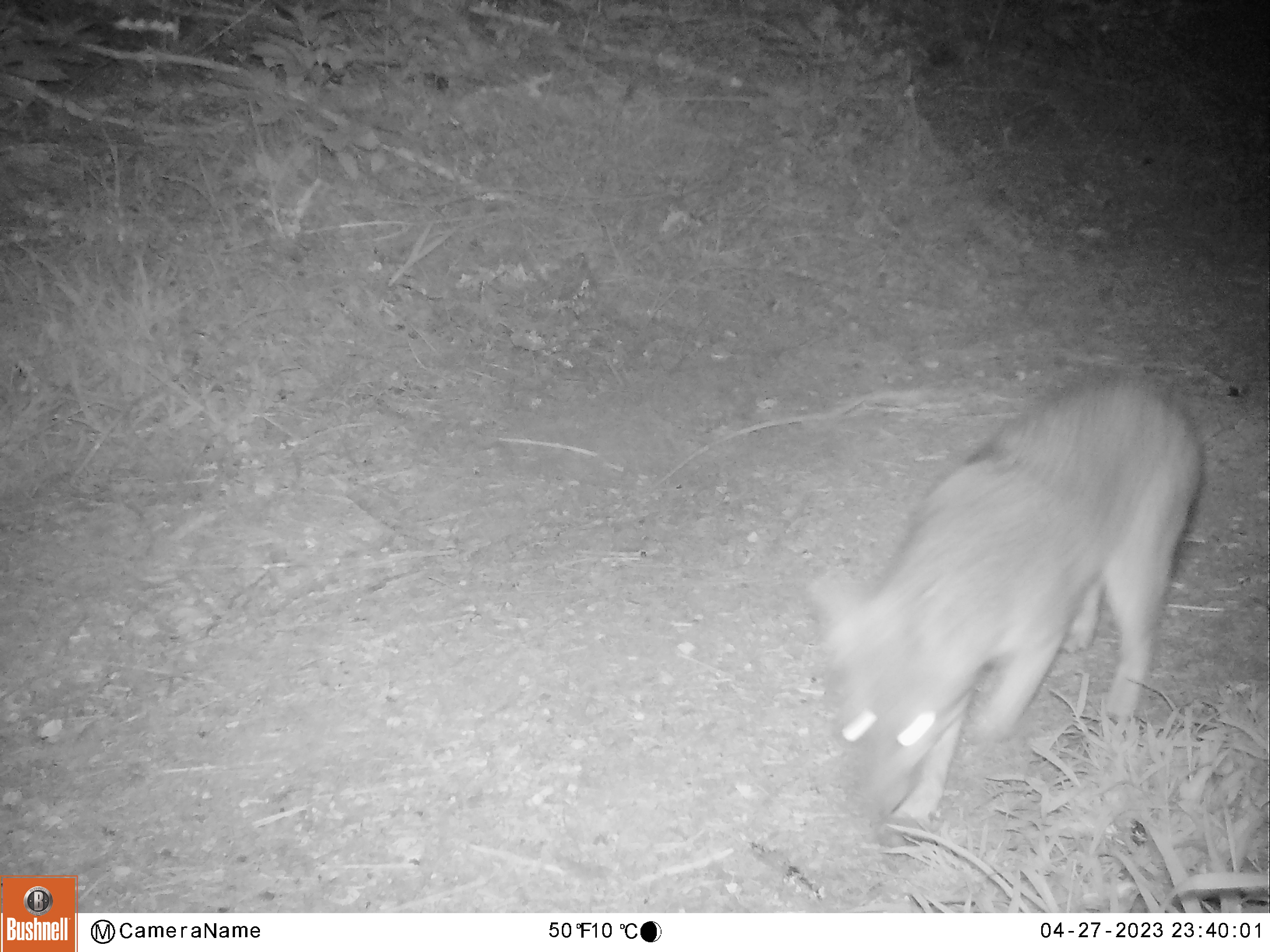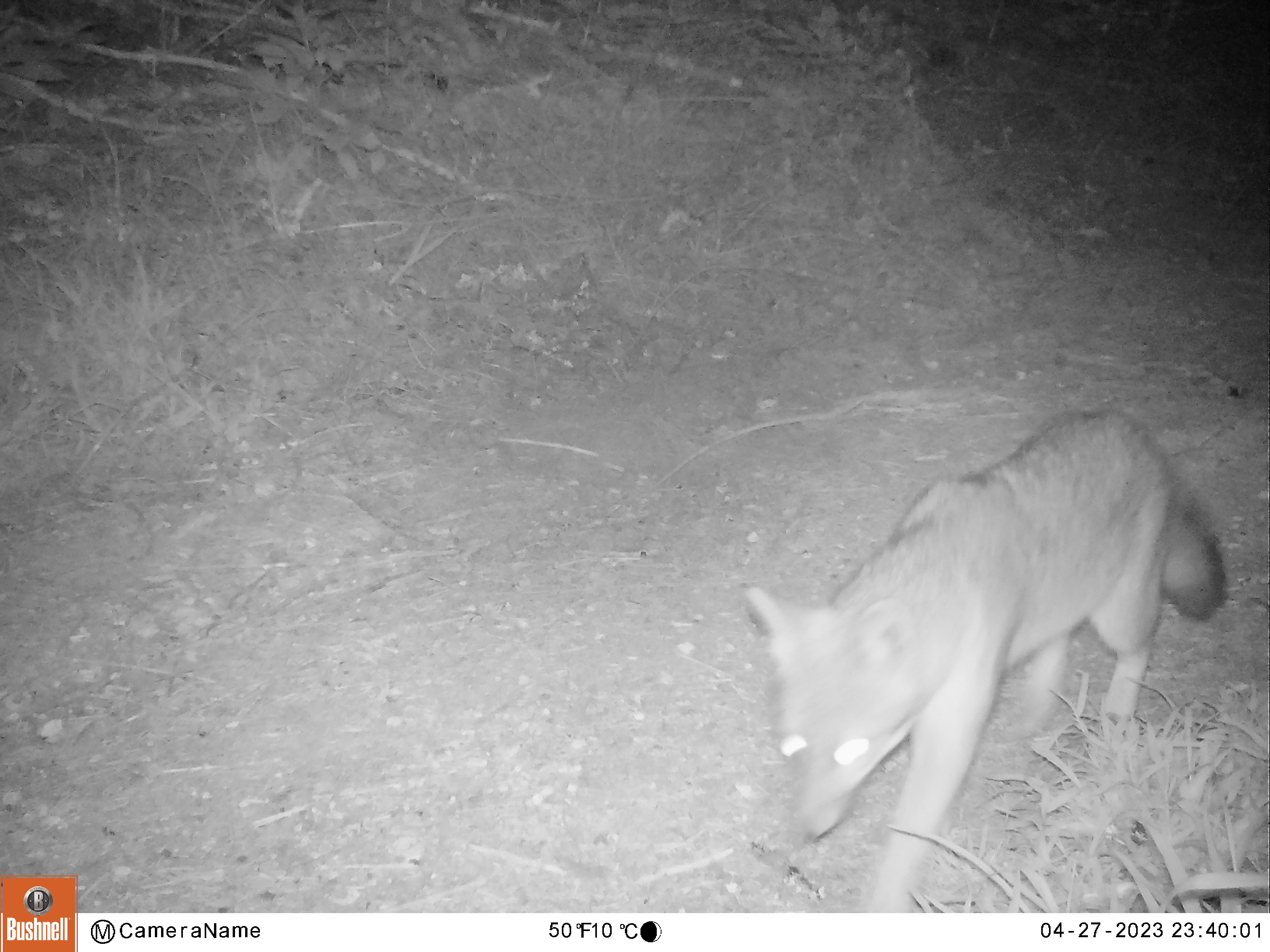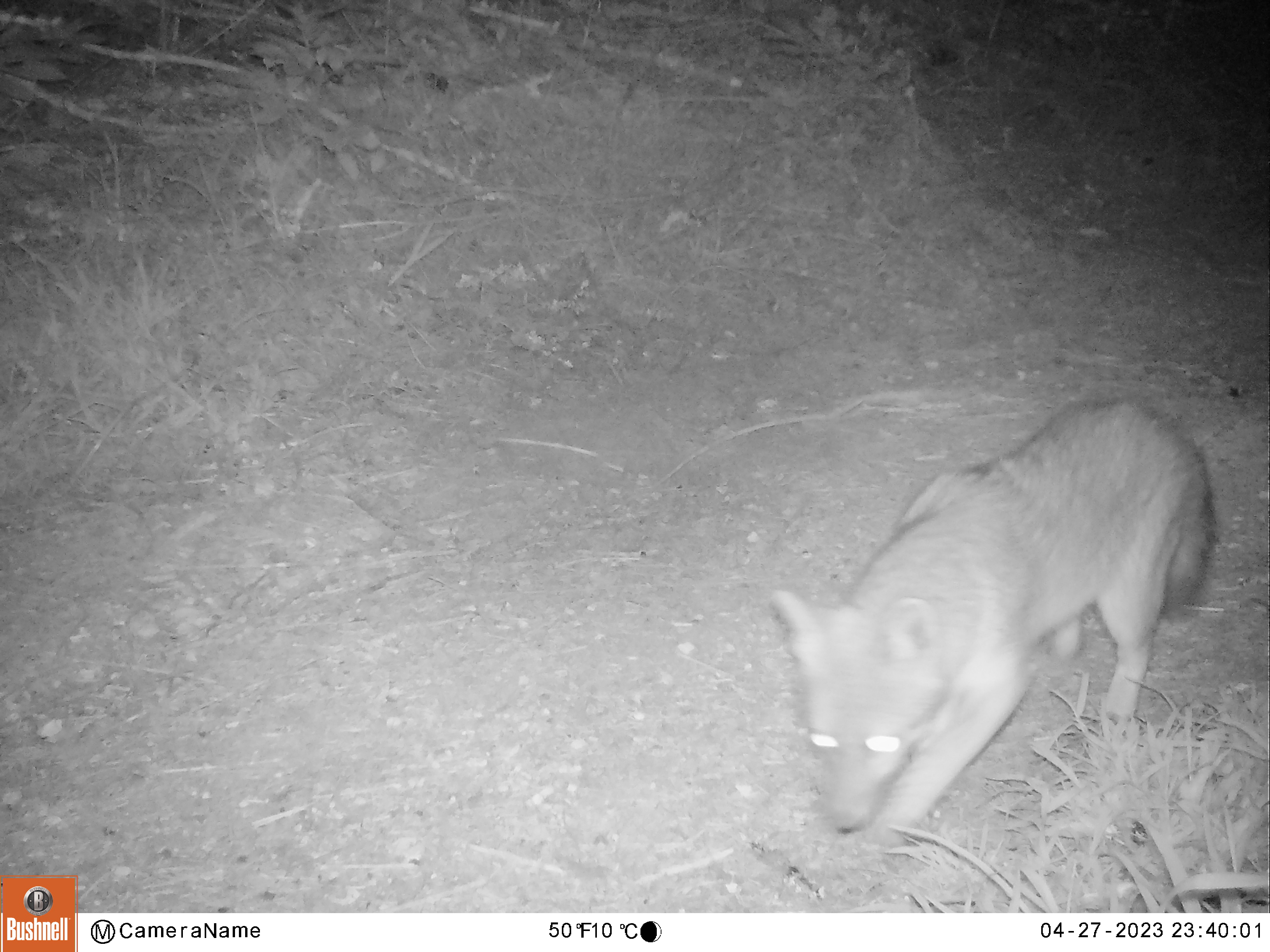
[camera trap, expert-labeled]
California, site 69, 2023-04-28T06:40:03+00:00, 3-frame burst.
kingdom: Animalia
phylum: Chordata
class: Mammalia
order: Carnivora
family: Canidae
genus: Urocyon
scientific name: Urocyon cinereoargenteus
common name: gray fox